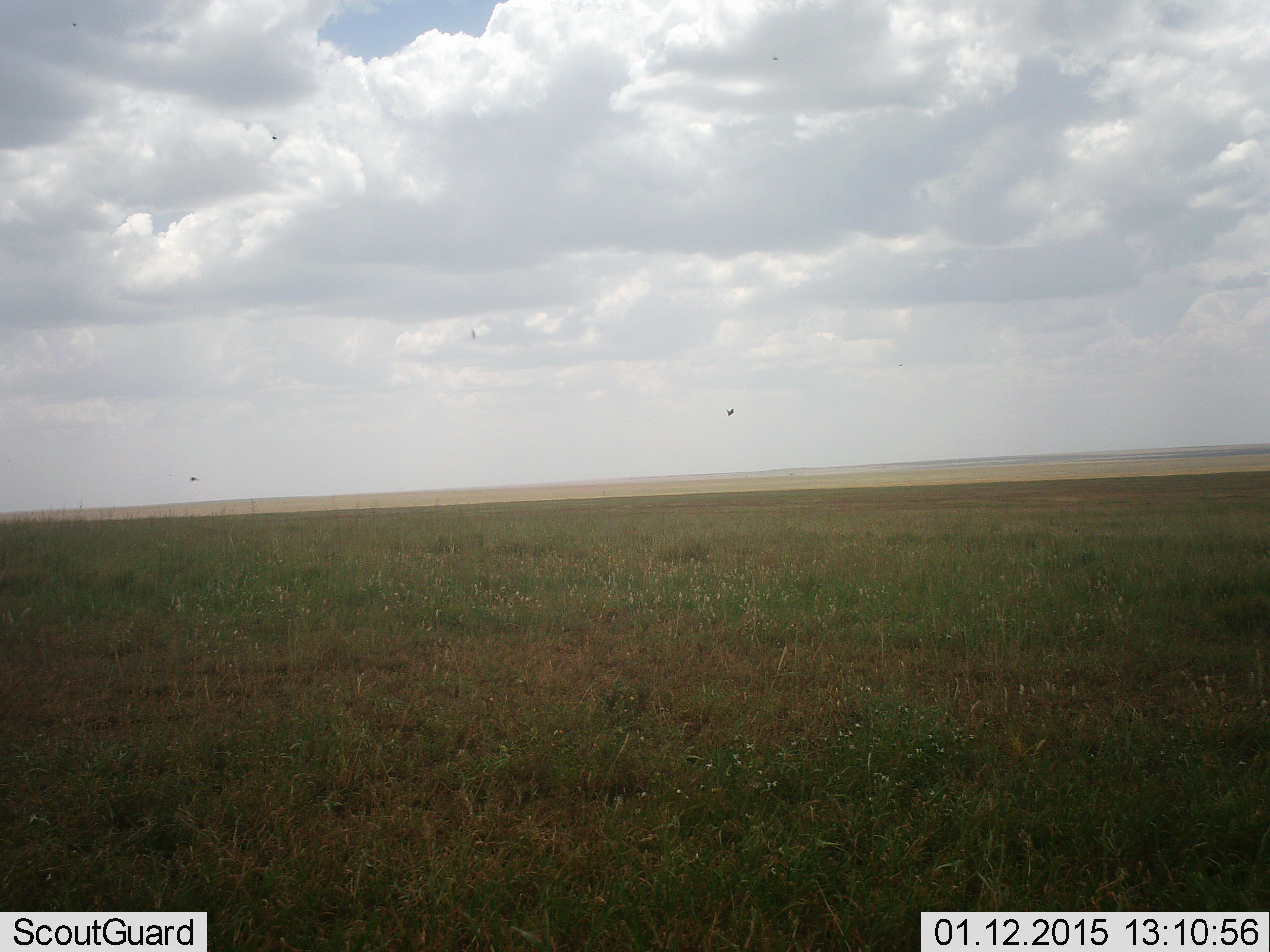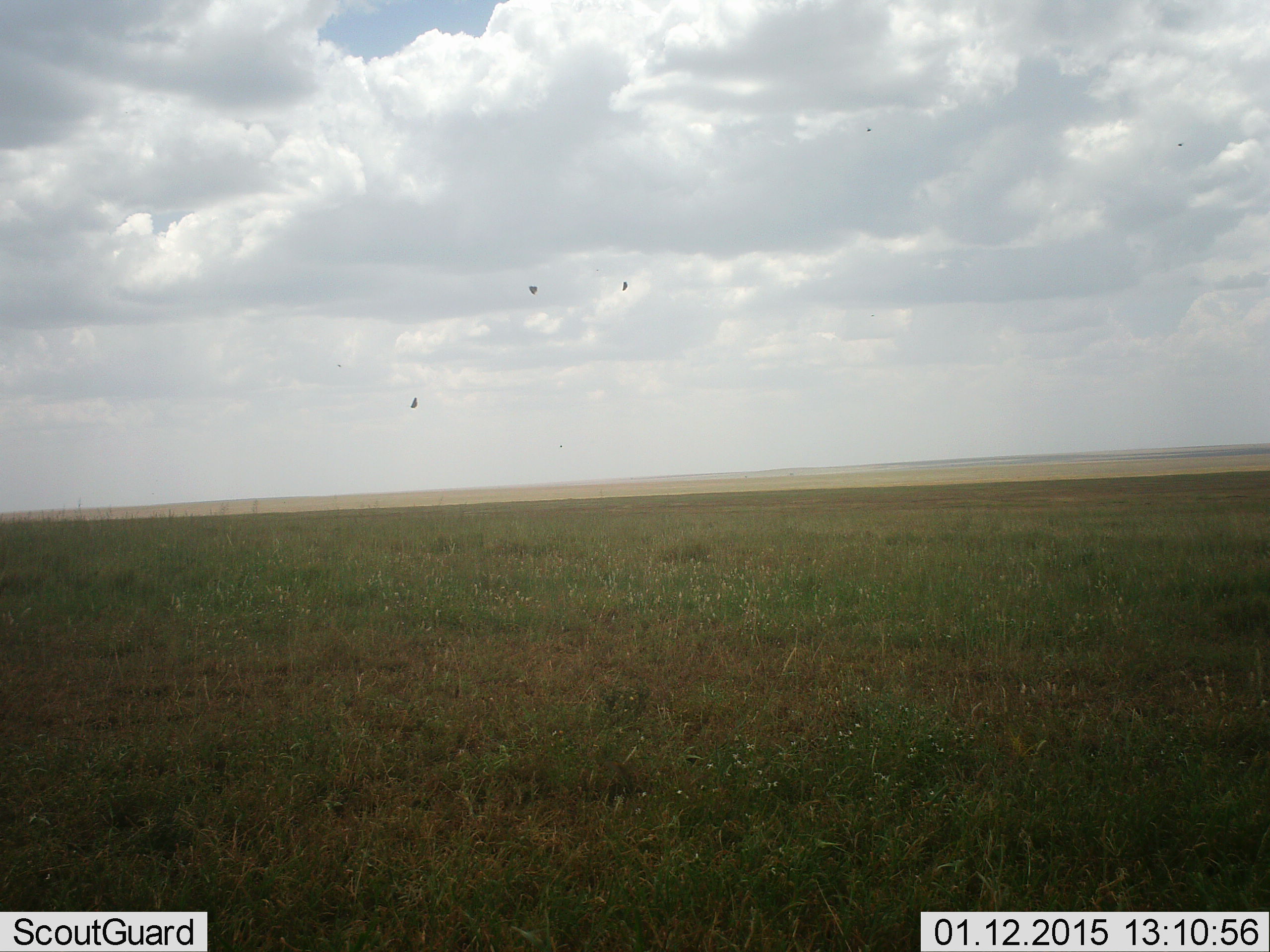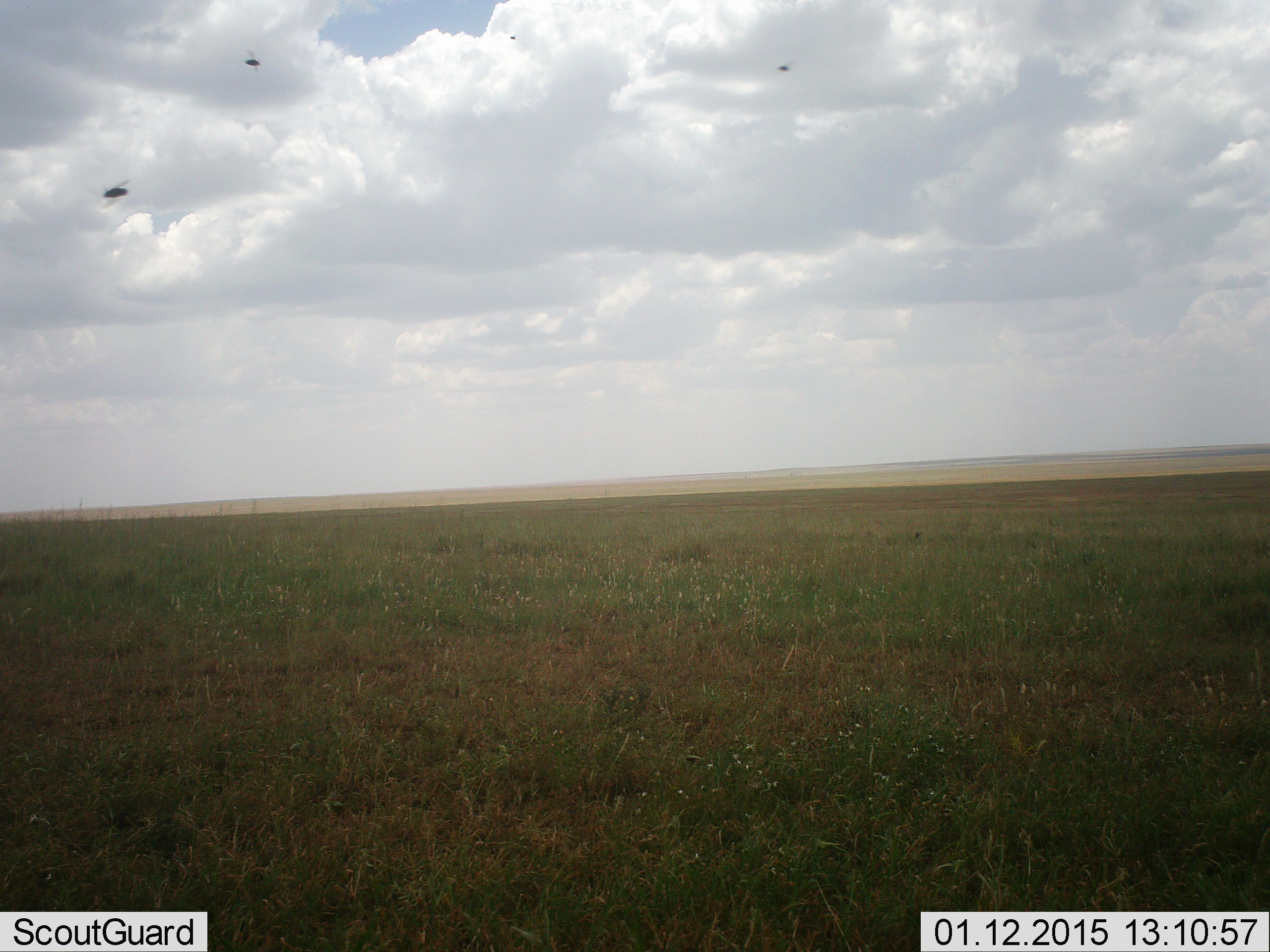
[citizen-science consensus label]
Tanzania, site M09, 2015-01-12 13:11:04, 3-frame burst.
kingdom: Animalia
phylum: Chordata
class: Aves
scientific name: Aves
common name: bird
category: otherbird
Otherbird (bird) (Aves), count 3. Behavior (volunteer vote fractions): standing 0%, resting 0%, moving 100%, interacting 0%. Young present (vote fraction): 0%. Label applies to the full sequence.